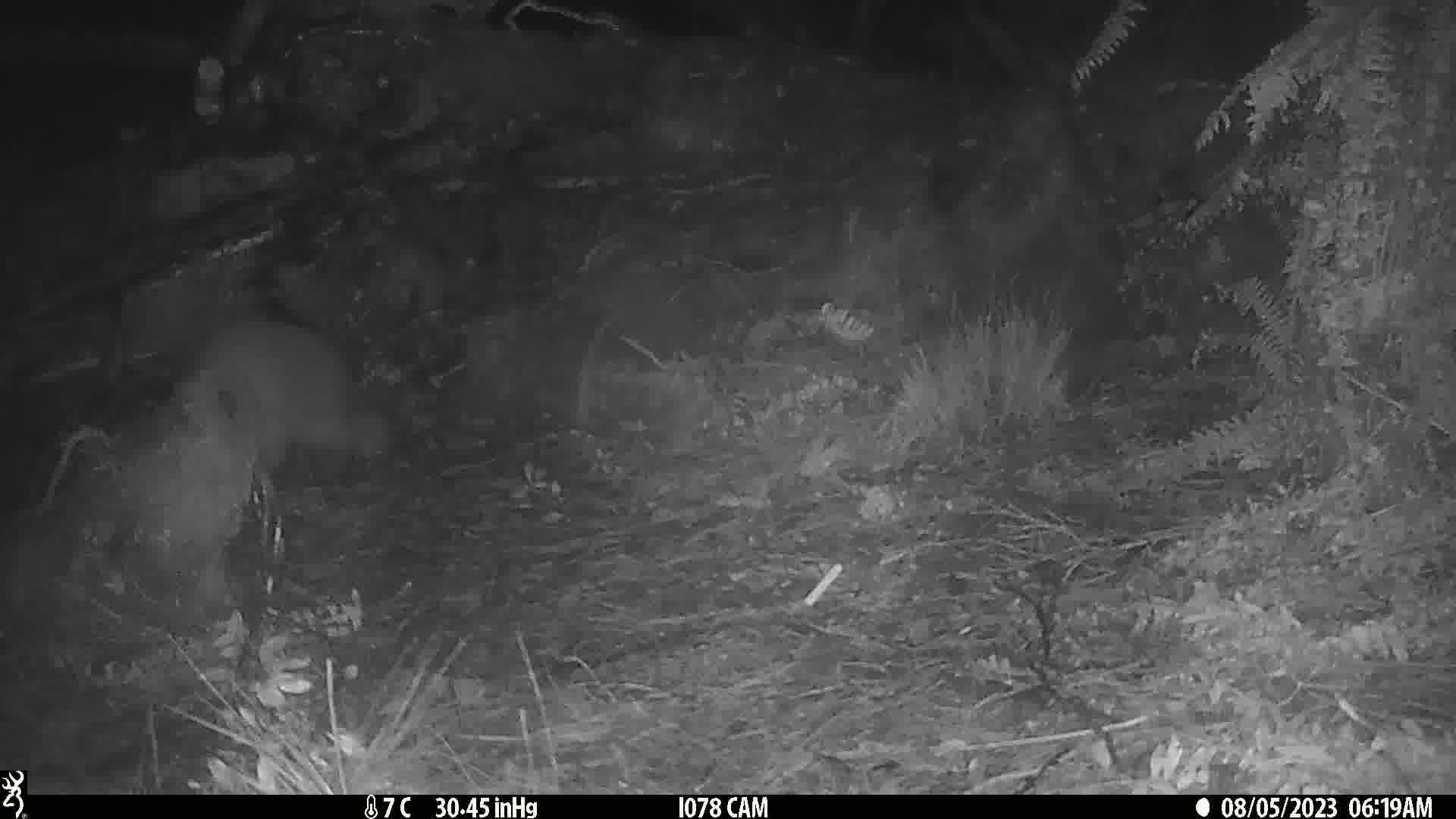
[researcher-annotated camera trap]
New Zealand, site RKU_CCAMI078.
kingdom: Animalia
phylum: Chordata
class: Aves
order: Apterygiformes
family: Apterygidae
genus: Apteryx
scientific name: Apteryx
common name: kiwi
Kiwi (Apteryx).